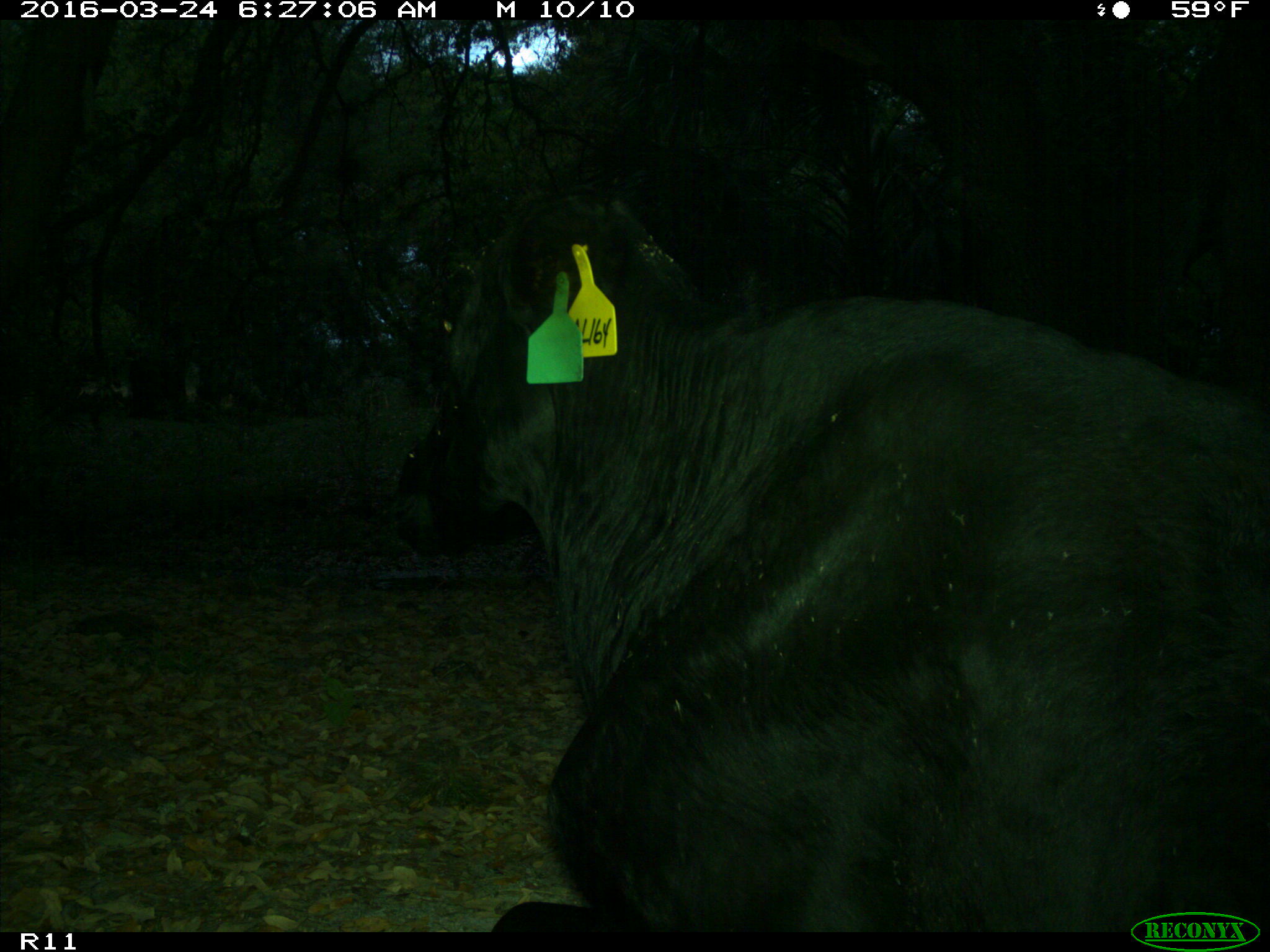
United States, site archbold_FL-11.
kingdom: Animalia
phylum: Chordata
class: Mammalia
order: Artiodactyla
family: Bovidae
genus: Bos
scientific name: Bos taurus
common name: domestic cow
Bos taurus (domestic cow).